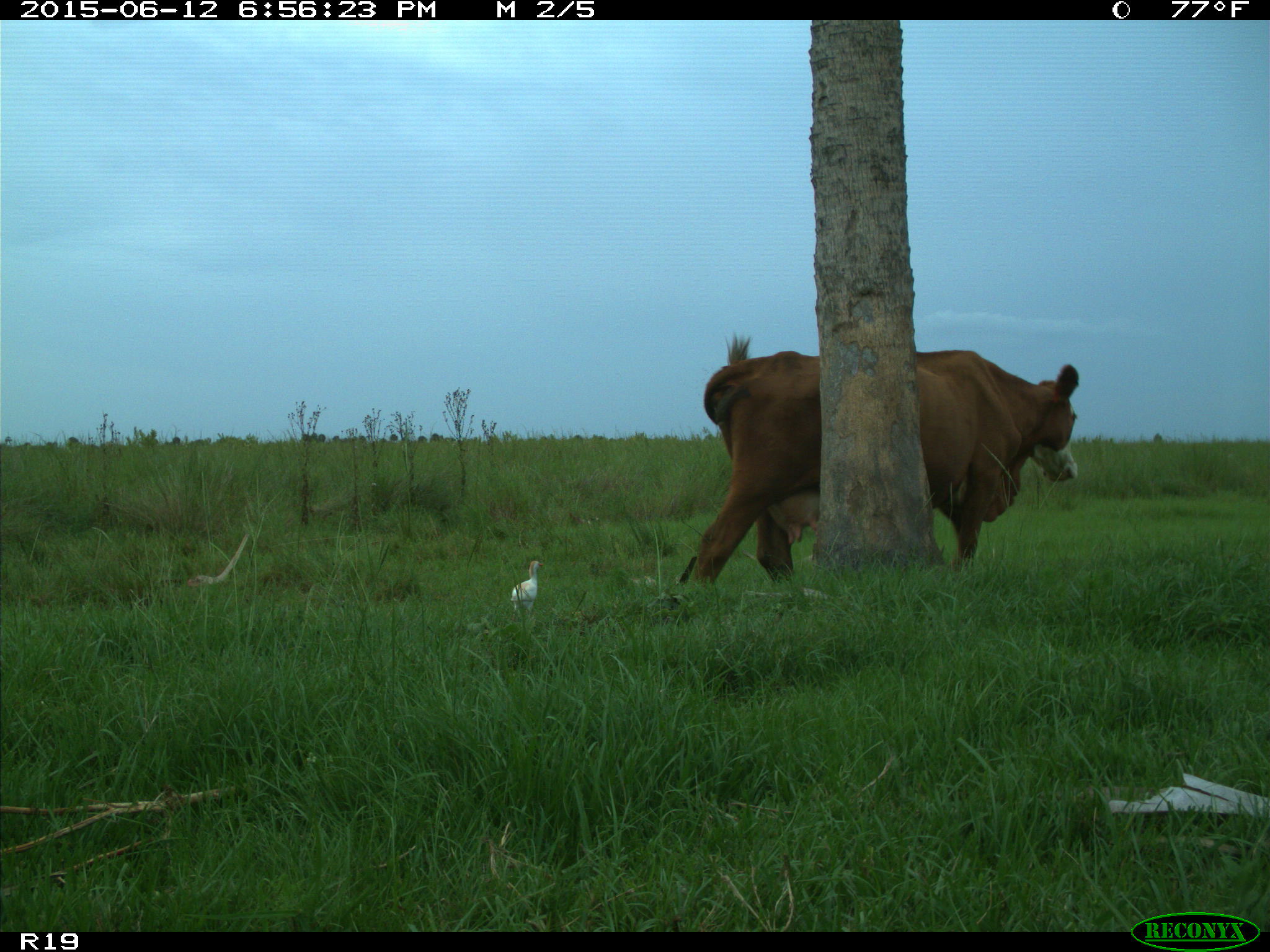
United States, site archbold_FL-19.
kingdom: Animalia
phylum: Chordata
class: Mammalia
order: Artiodactyla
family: Bovidae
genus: Bos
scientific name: Bos taurus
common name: domestic cow